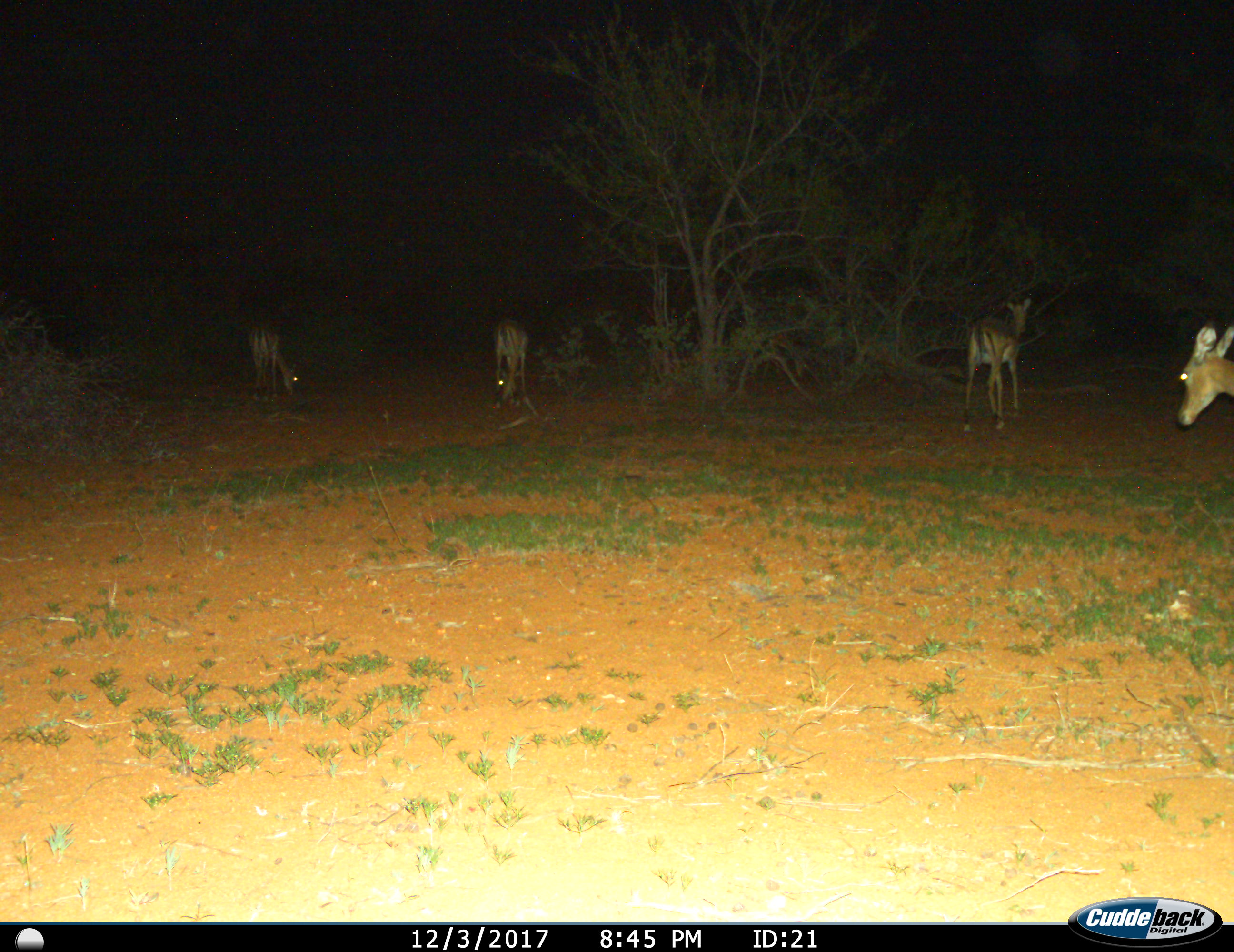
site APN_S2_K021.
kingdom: Animalia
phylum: Chordata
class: Mammalia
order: Artiodactyla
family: Bovidae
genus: Aepyceros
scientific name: Aepyceros melampus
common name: impala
Impala (Aepyceros melampus), count 4. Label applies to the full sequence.